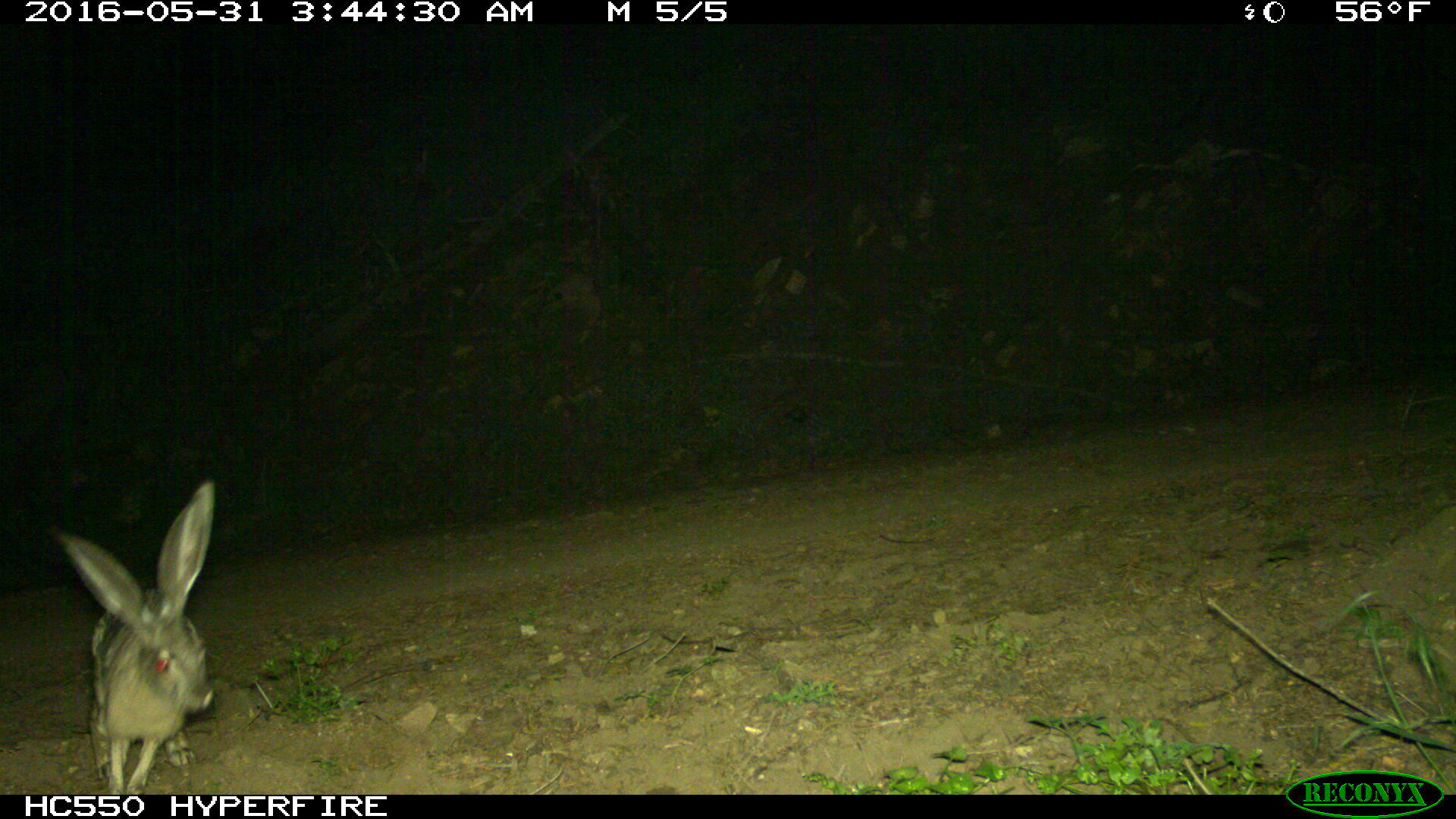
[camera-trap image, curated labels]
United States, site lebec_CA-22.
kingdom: Animalia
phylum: Chordata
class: Mammalia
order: Lagomorpha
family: Leporidae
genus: Lepus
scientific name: Lepus californicus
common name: black-tailed jackrabbit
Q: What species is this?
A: Lepus californicus (black-tailed jackrabbit).